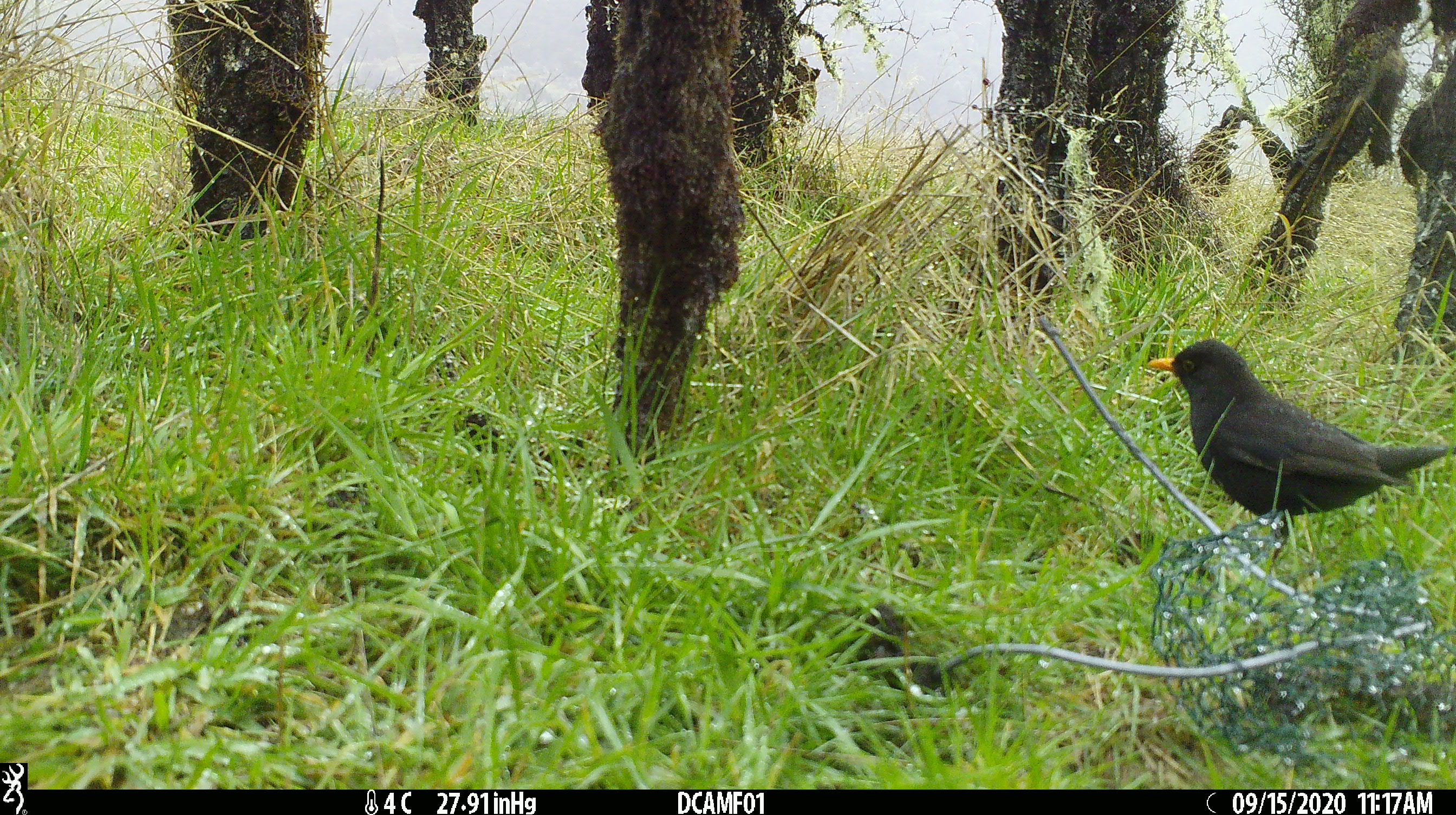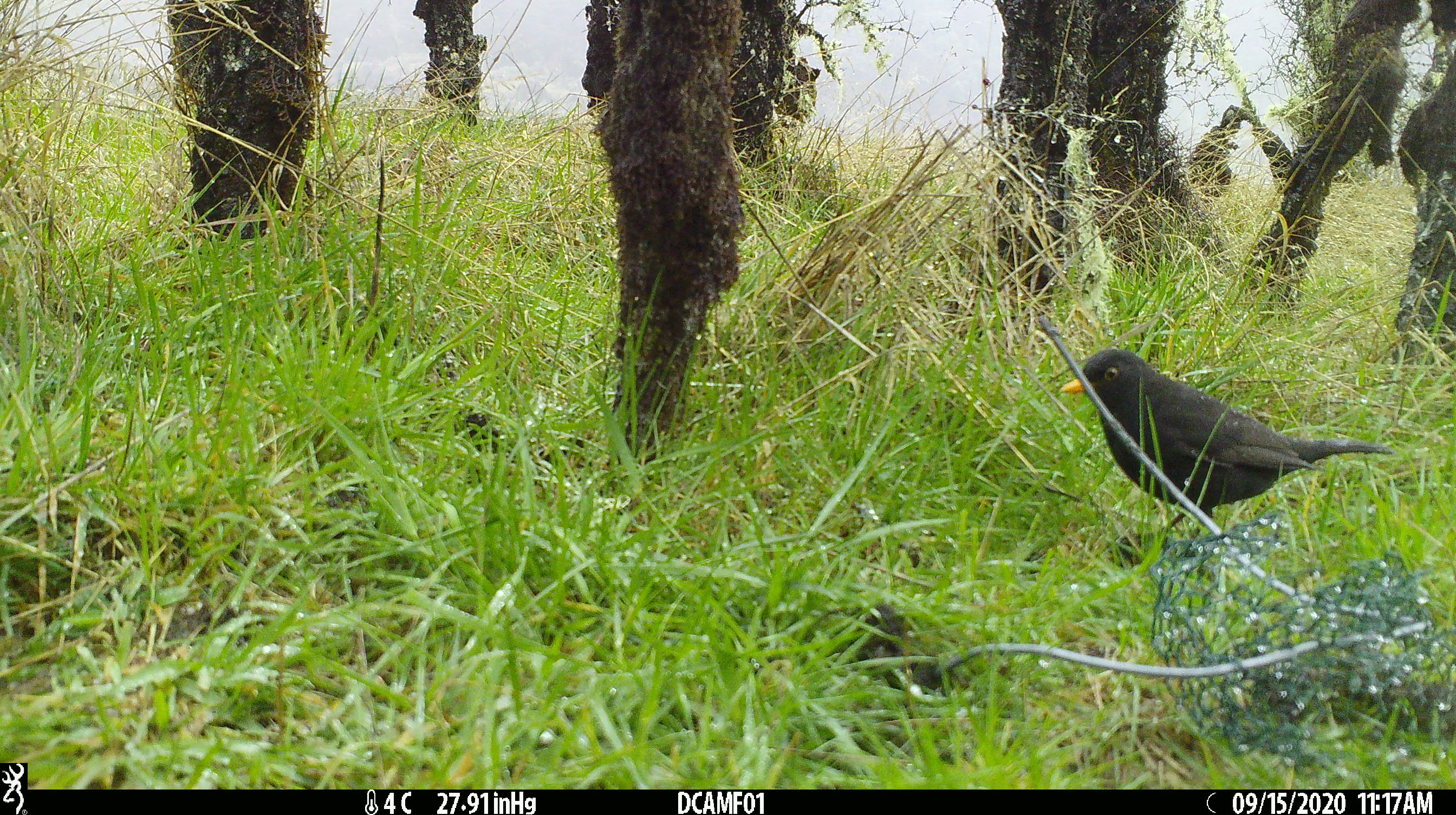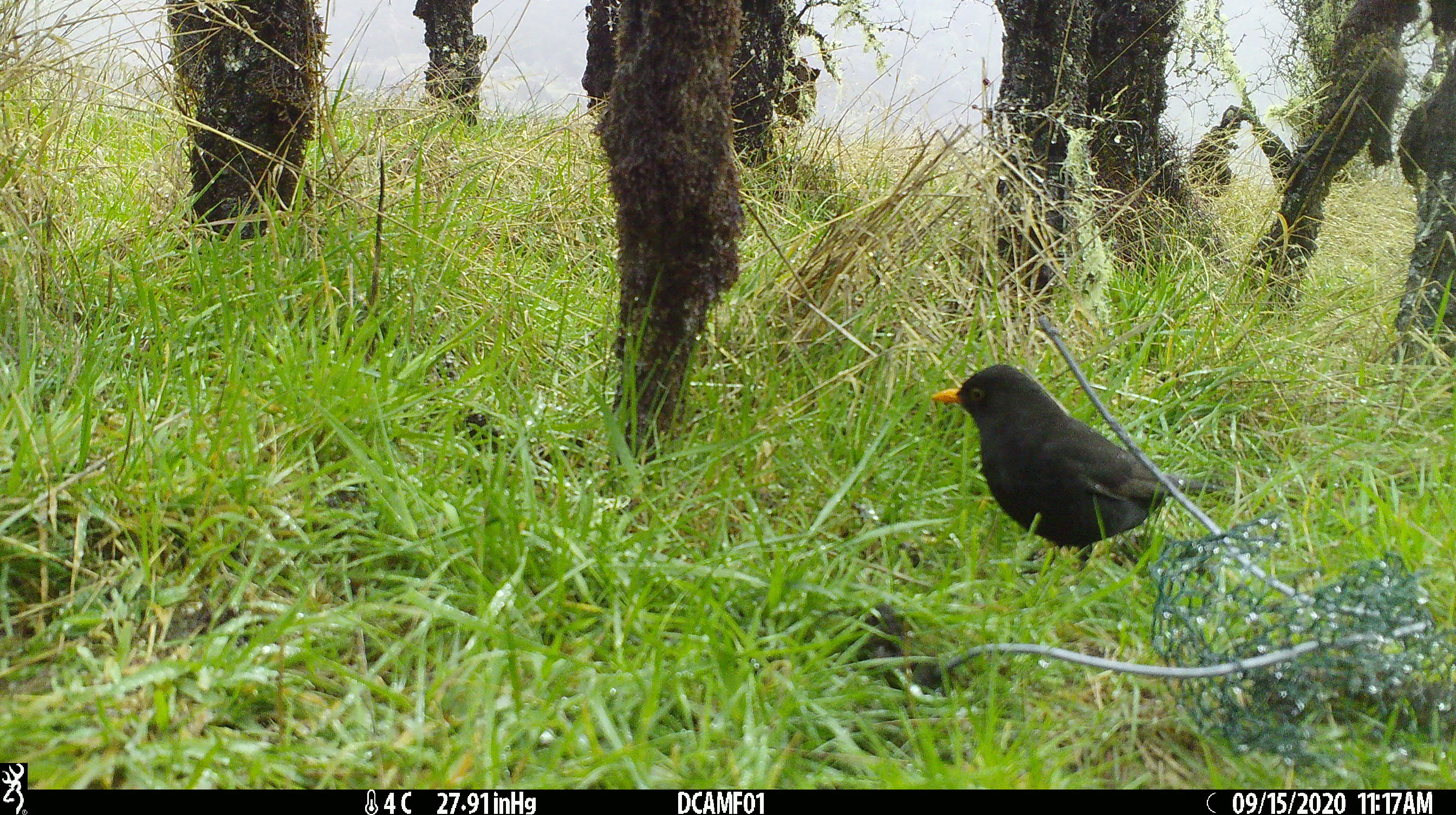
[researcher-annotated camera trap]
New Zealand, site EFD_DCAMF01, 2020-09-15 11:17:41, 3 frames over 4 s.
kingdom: Animalia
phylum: Chordata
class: Aves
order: Passeriformes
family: Turdidae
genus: Turdus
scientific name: Turdus merula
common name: eurasian blackbird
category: blackbird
Blackbird (eurasian blackbird) (Turdus merula).